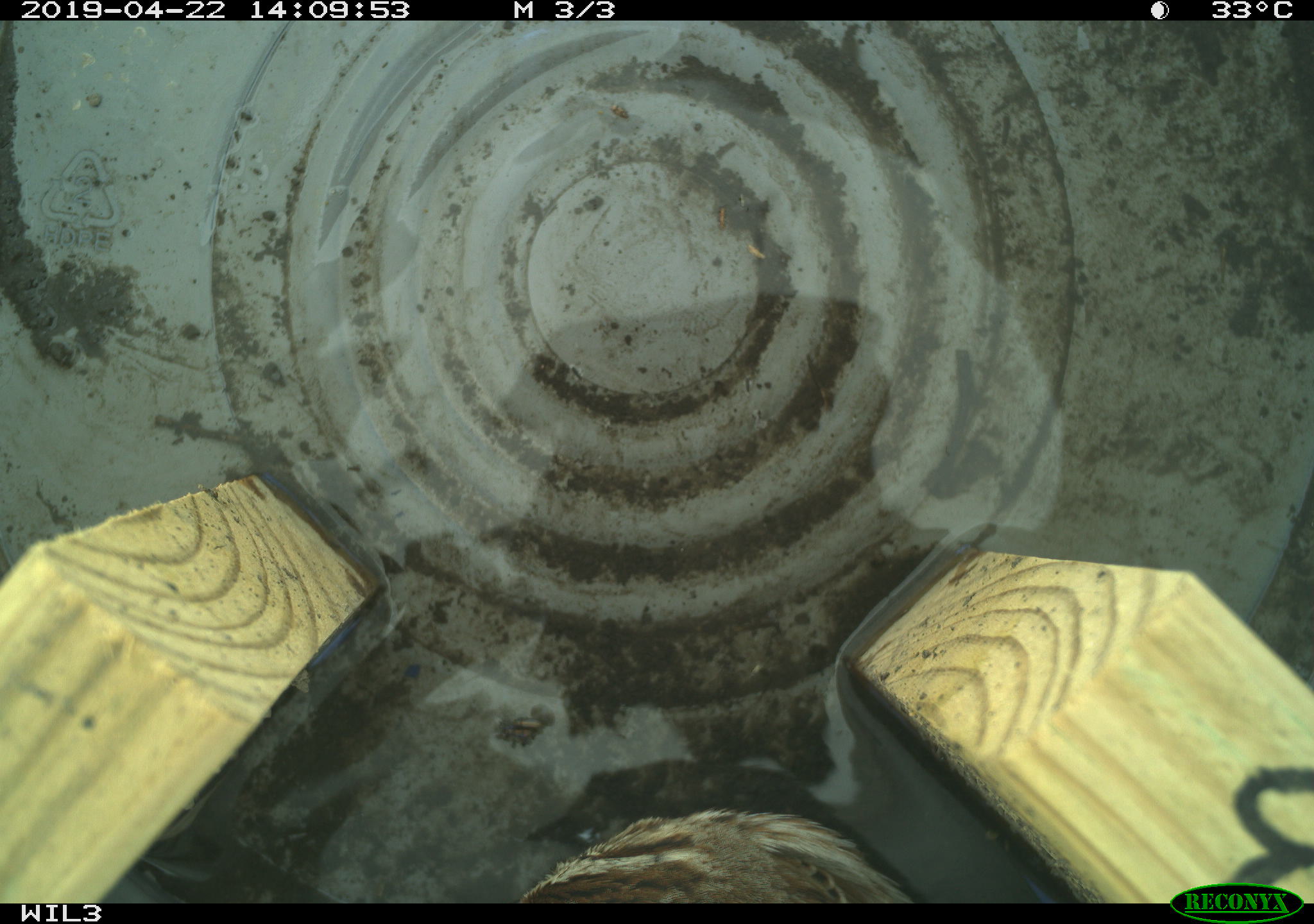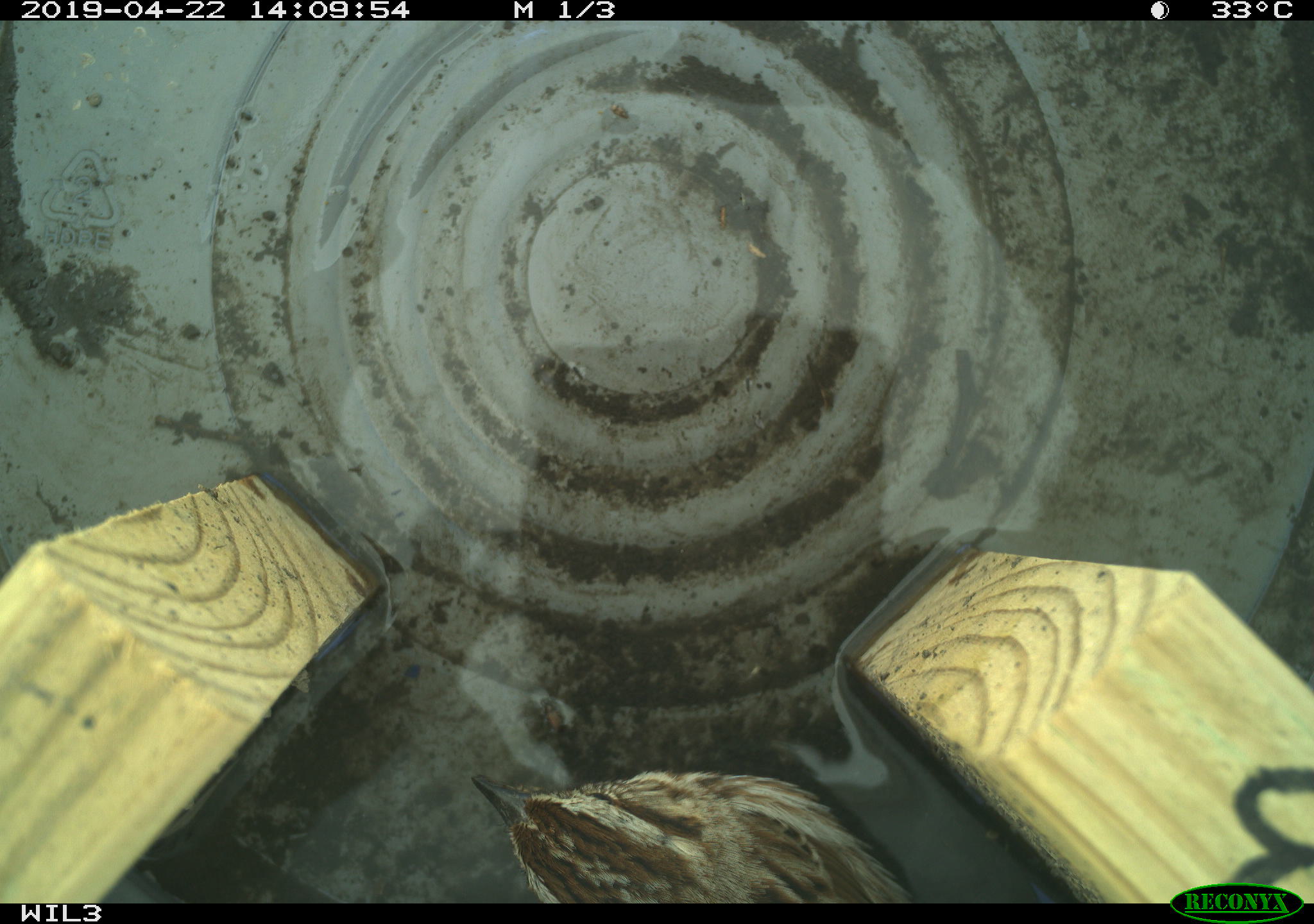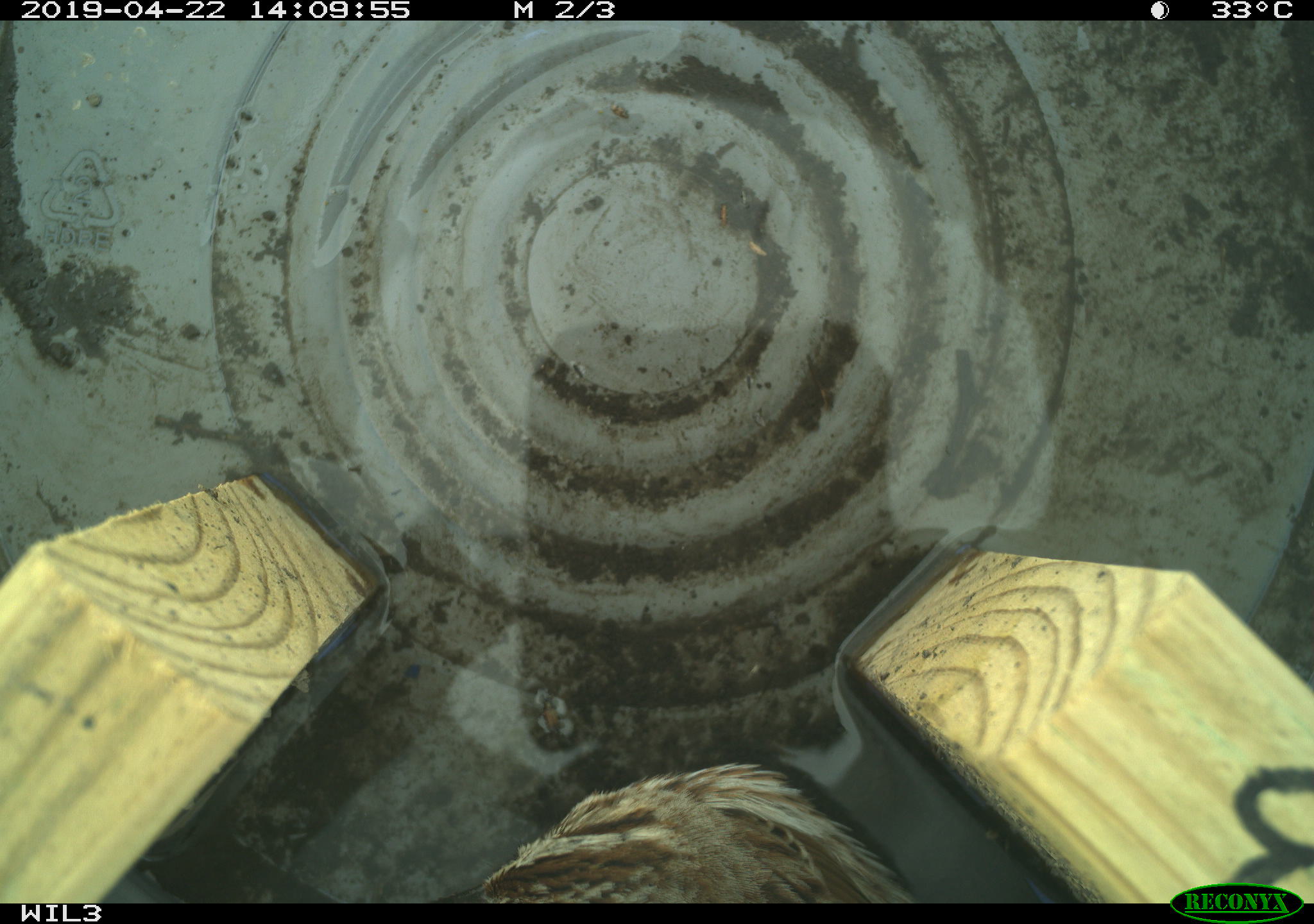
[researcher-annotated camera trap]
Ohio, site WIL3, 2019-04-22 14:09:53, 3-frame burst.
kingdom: Animalia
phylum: Chordata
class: Aves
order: Passeriformes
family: Passerellidae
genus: Melospiza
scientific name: Melospiza melodia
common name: song sparrow